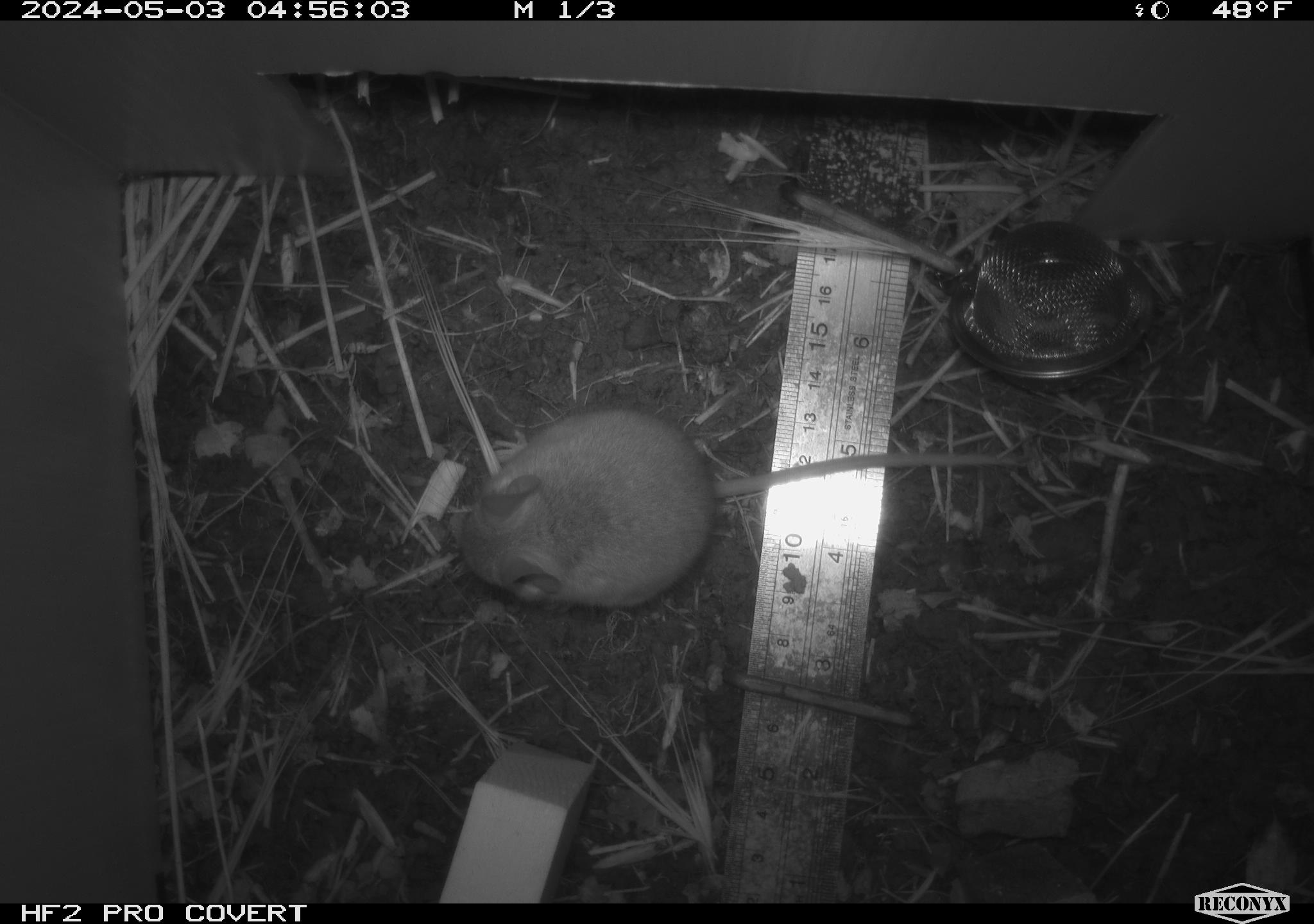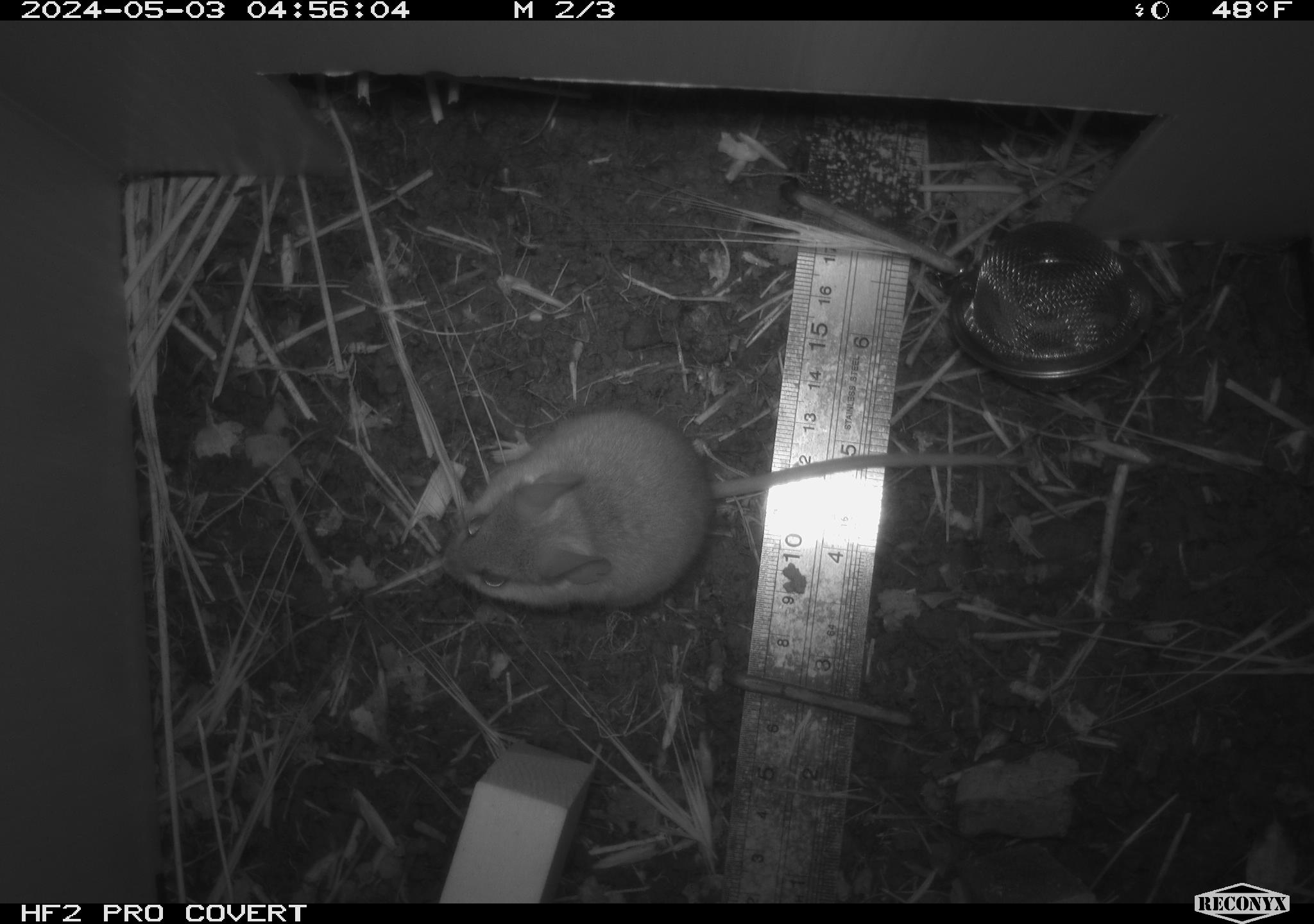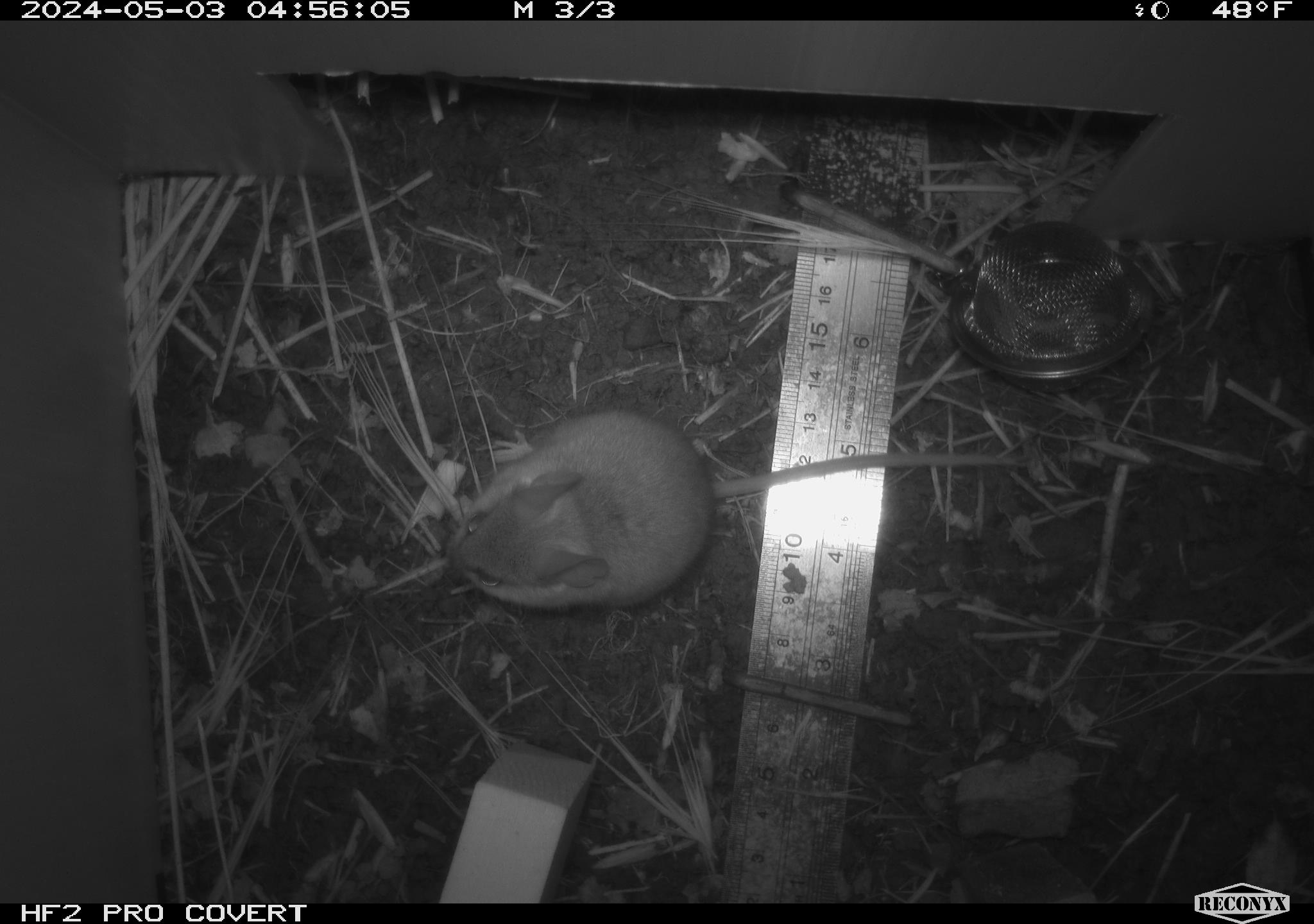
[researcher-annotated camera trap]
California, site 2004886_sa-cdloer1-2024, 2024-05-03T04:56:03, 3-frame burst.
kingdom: Animalia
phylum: Chordata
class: Mammalia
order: Rodentia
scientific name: Rodentia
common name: mouse species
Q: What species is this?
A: Mouse species (Rodentia).